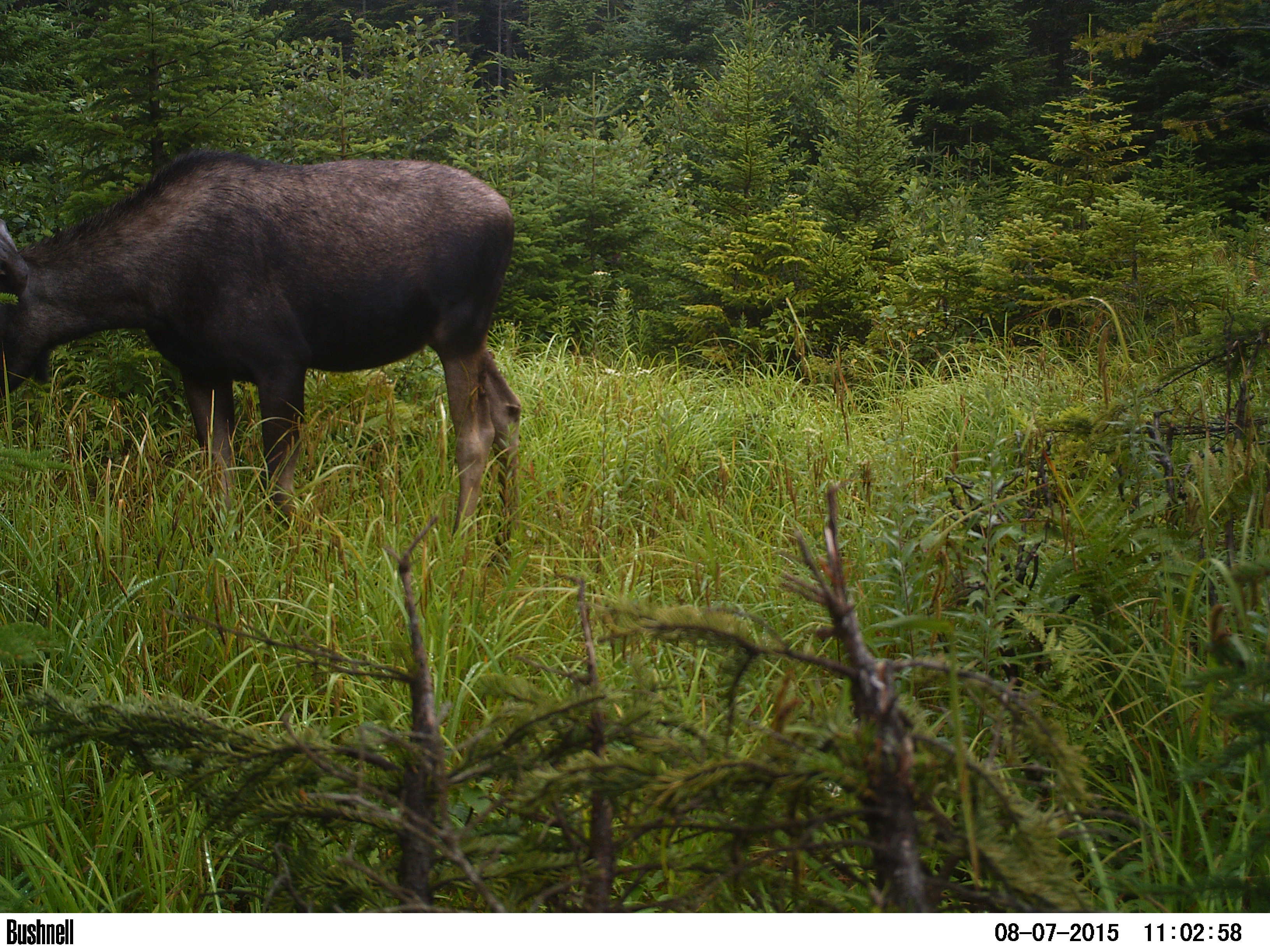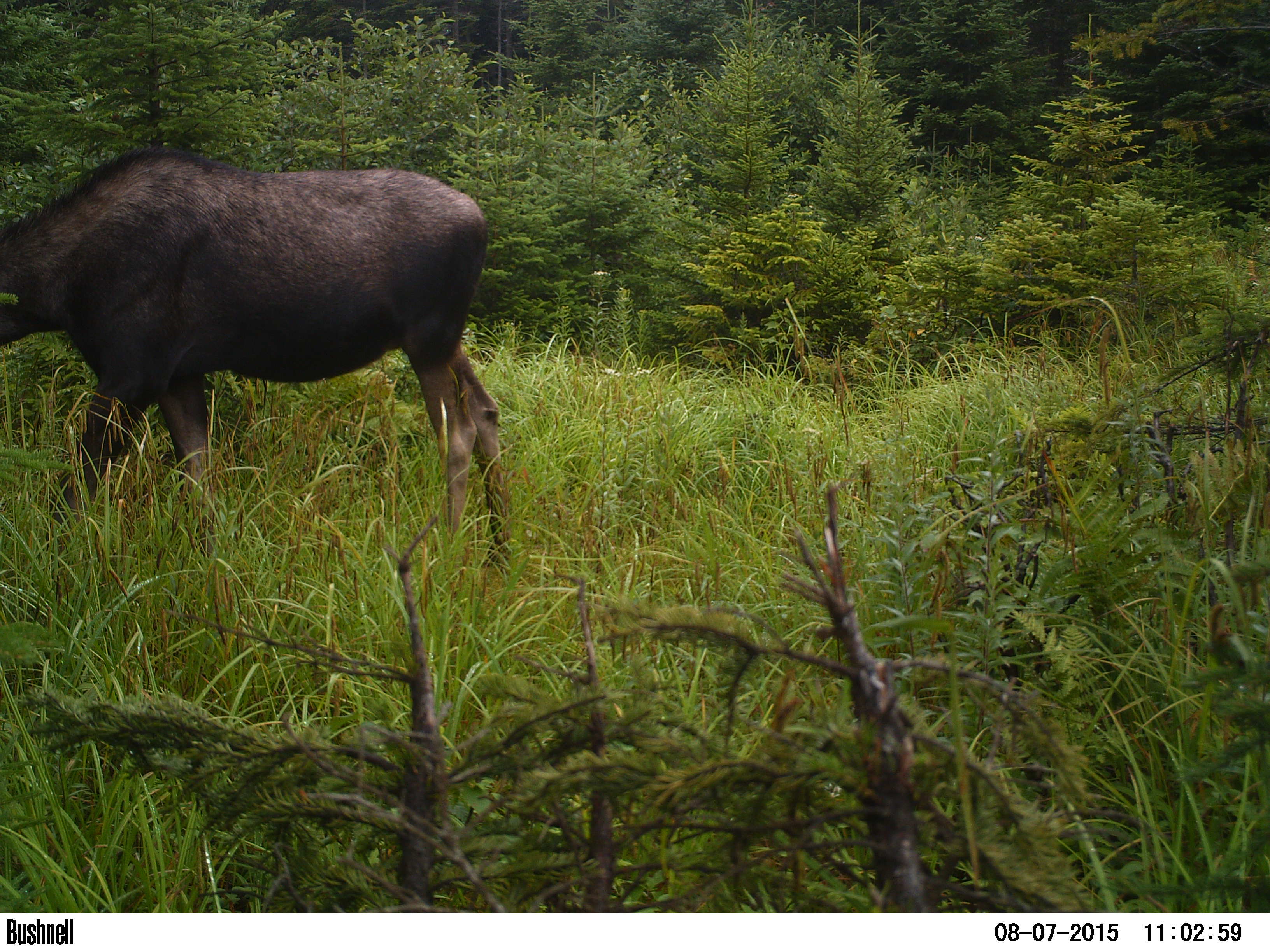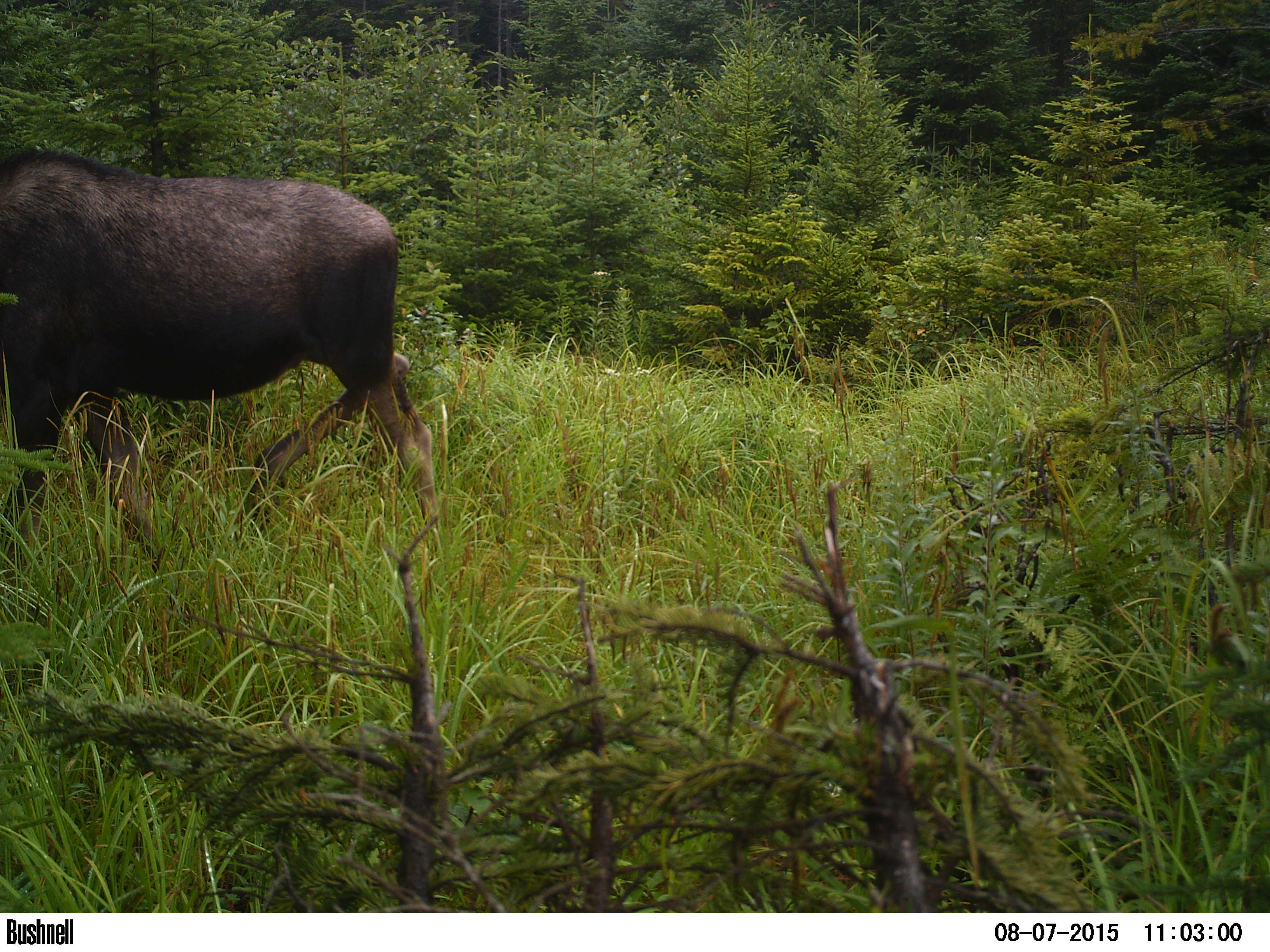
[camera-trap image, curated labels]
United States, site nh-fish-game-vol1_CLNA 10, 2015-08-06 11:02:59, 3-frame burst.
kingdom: Animalia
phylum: Chordata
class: Mammalia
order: Artiodactyla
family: Cervidae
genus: Alces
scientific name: Alces alces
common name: moose